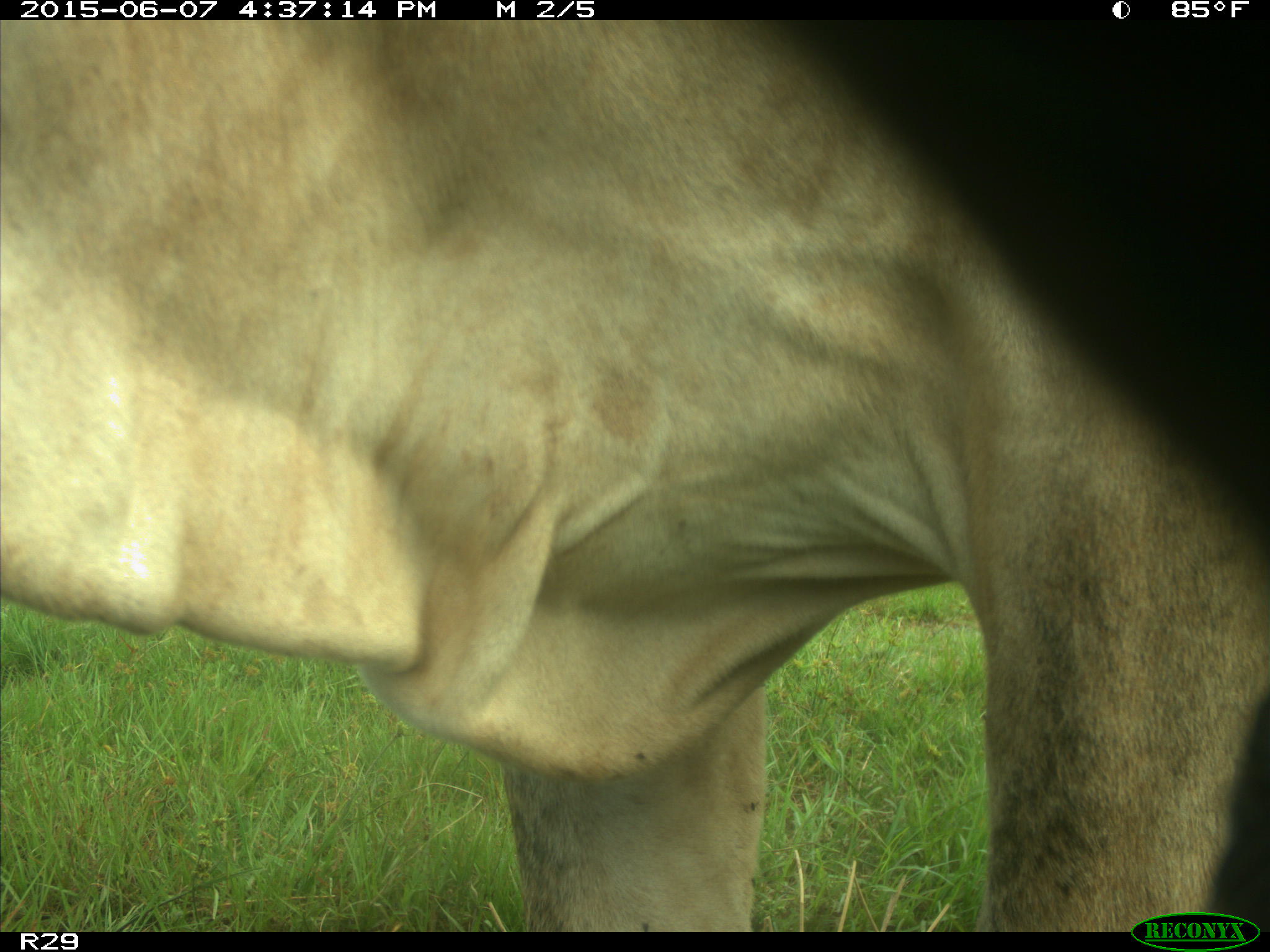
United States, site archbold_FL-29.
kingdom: Animalia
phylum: Chordata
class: Mammalia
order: Artiodactyla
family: Bovidae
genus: Bos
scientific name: Bos taurus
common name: domestic cow